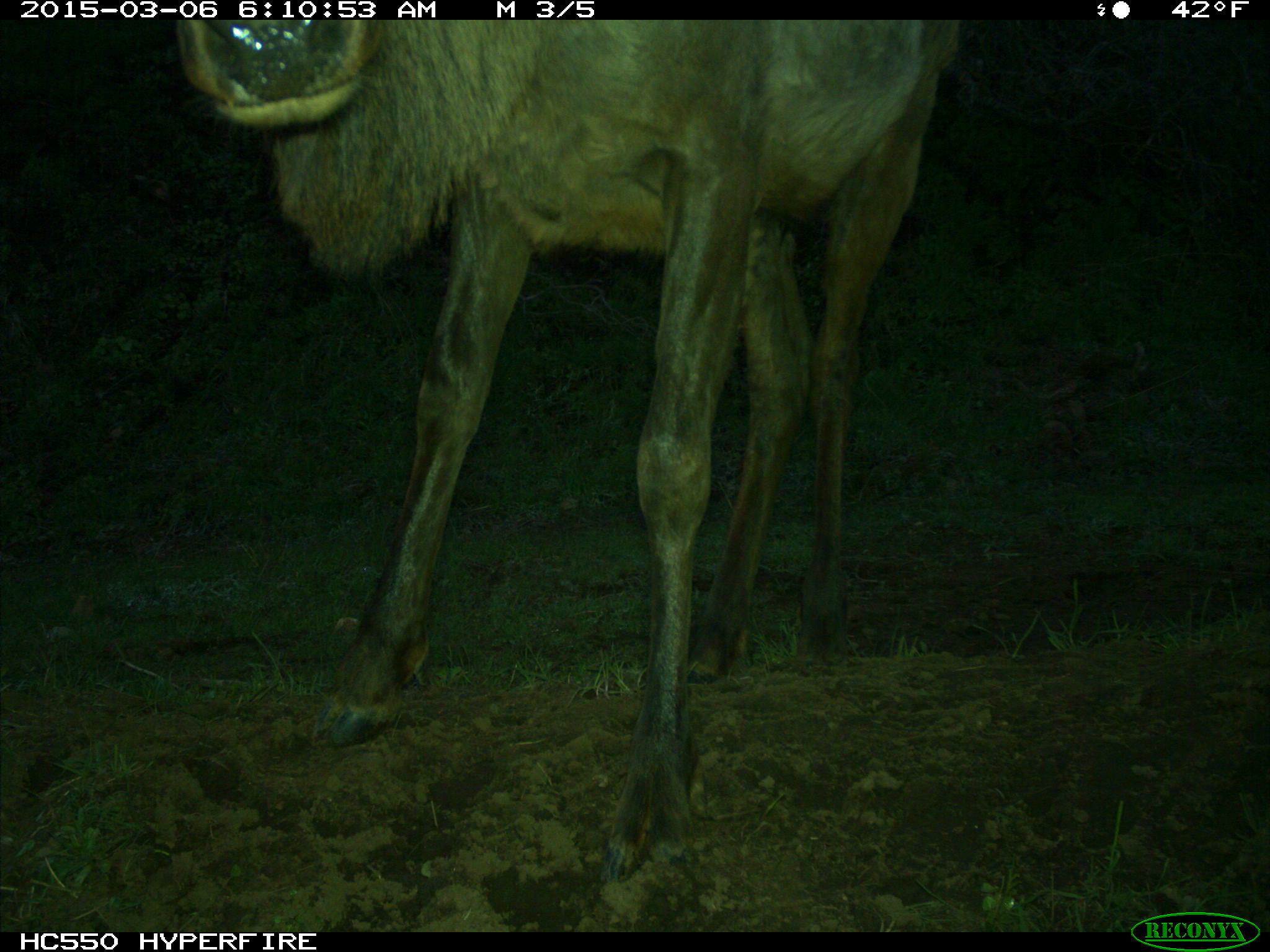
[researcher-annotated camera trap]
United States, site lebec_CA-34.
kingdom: Animalia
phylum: Chordata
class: Mammalia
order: Artiodactyla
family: Cervidae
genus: Cervus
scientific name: Cervus canadensis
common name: elk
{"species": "Cervus canadensis (elk)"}